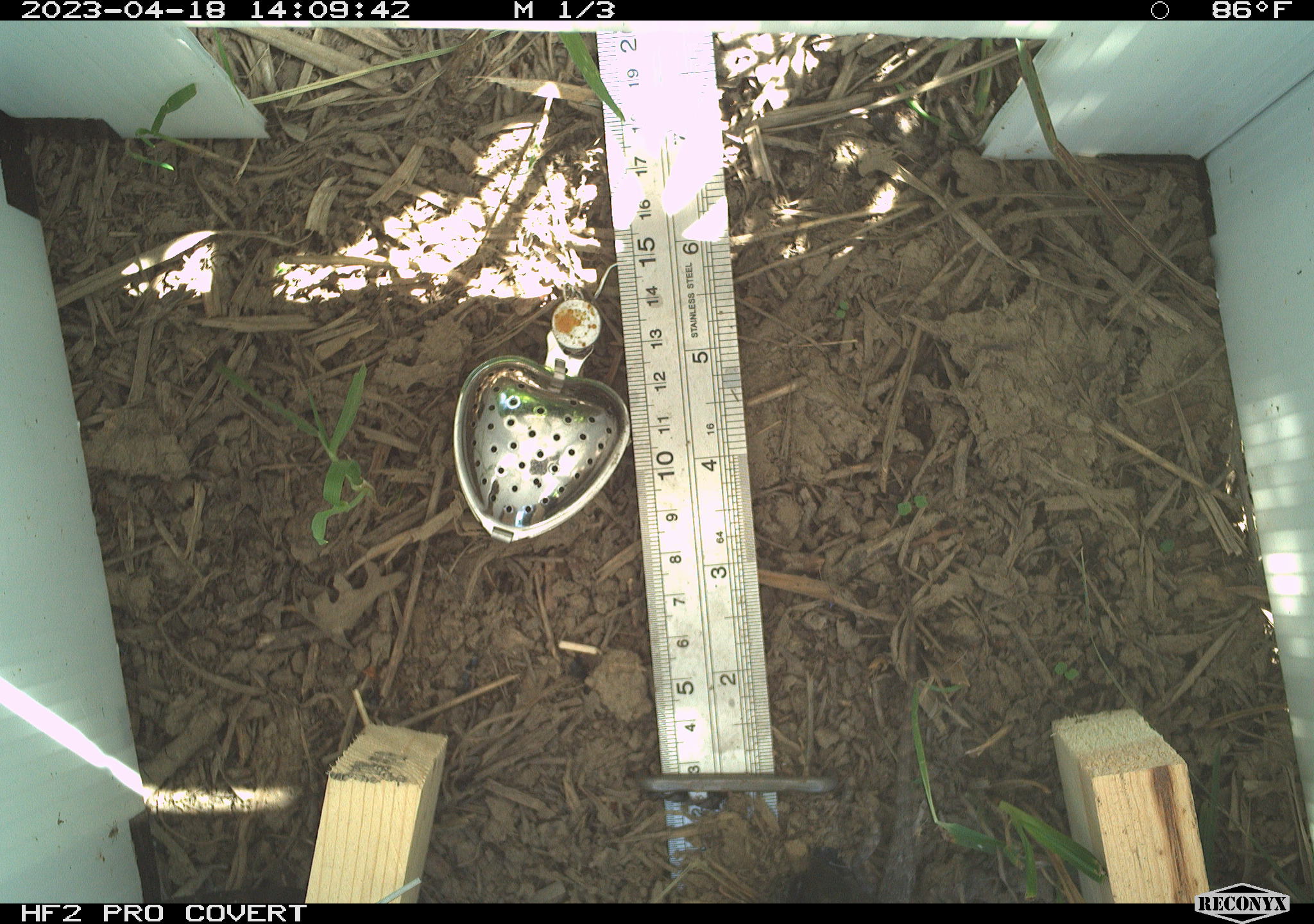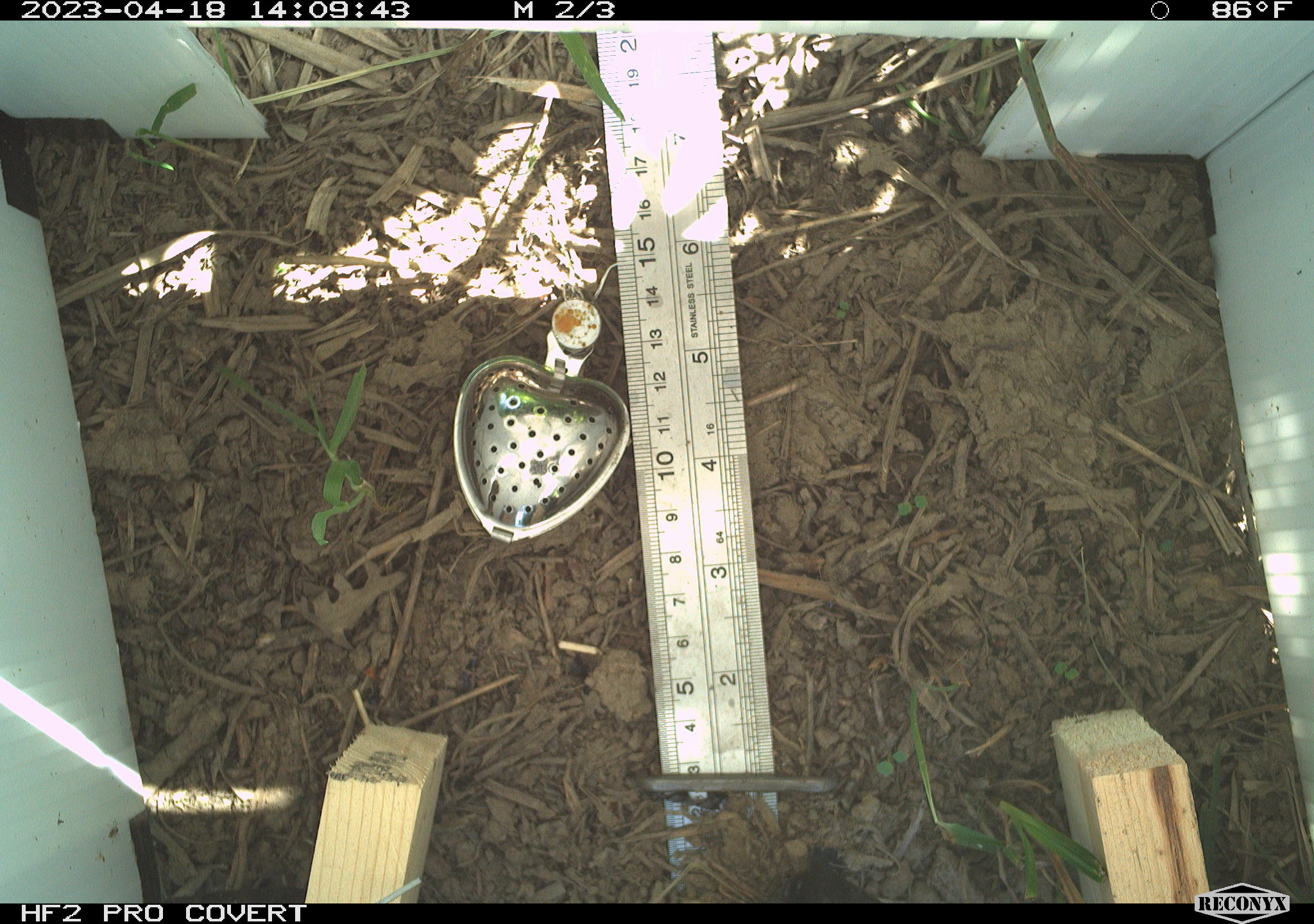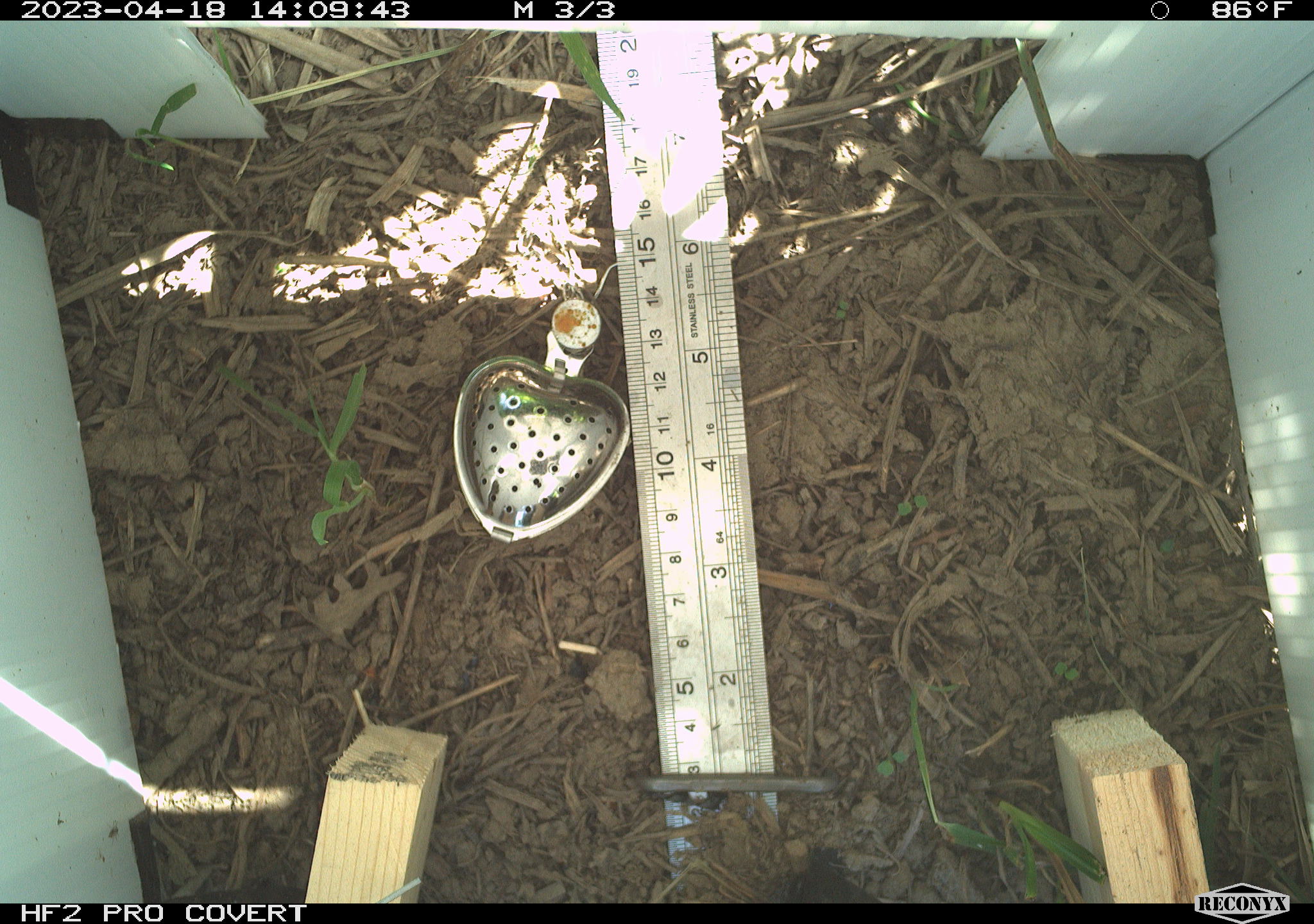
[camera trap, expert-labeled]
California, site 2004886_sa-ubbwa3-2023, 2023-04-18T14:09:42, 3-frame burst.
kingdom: Animalia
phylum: Chordata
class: Reptilia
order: Squamata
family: Phrynosomatidae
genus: Sceloporus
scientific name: Sceloporus occidentalis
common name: western fence lizard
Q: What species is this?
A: Western fence lizard (Sceloporus occidentalis).